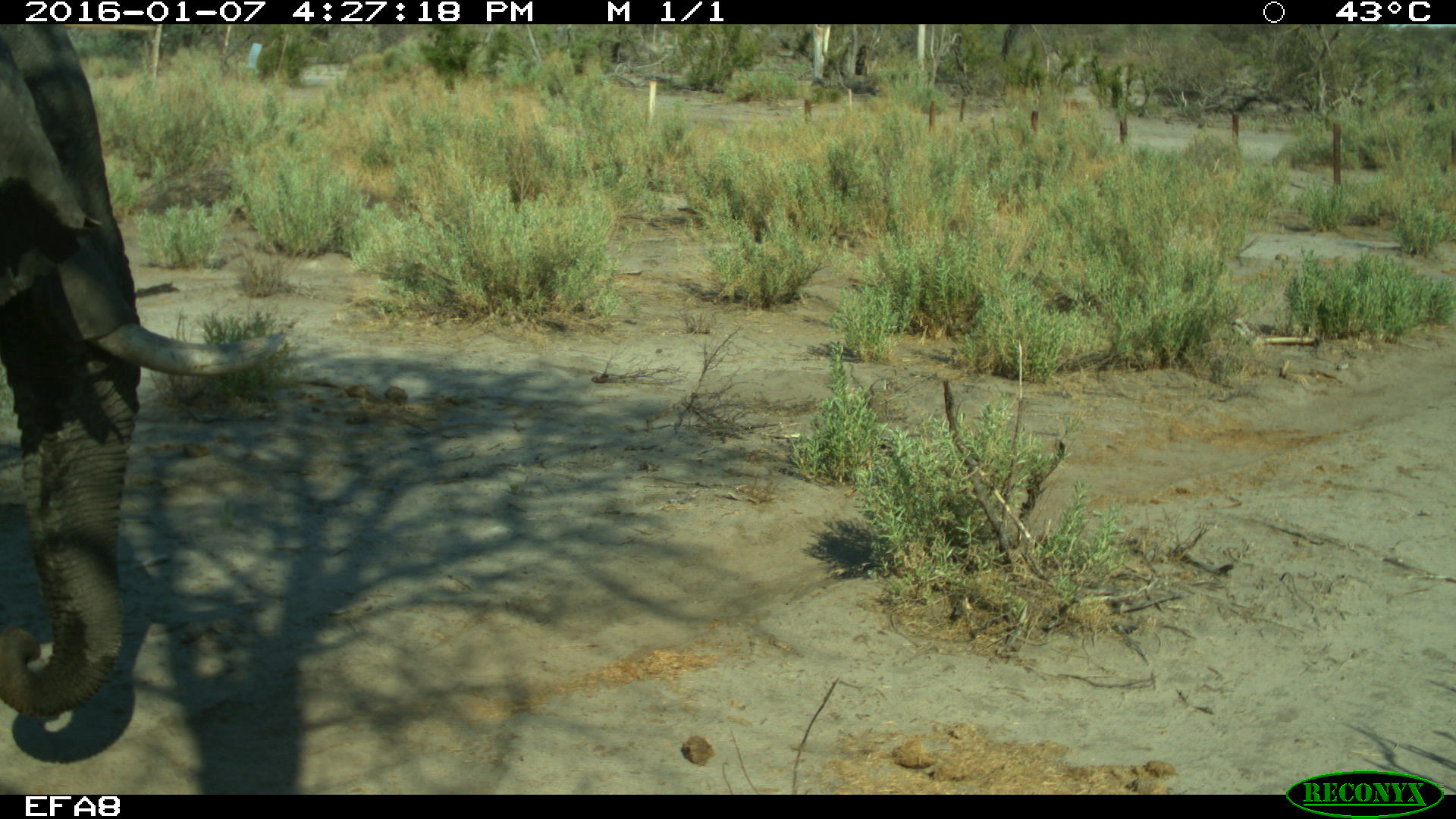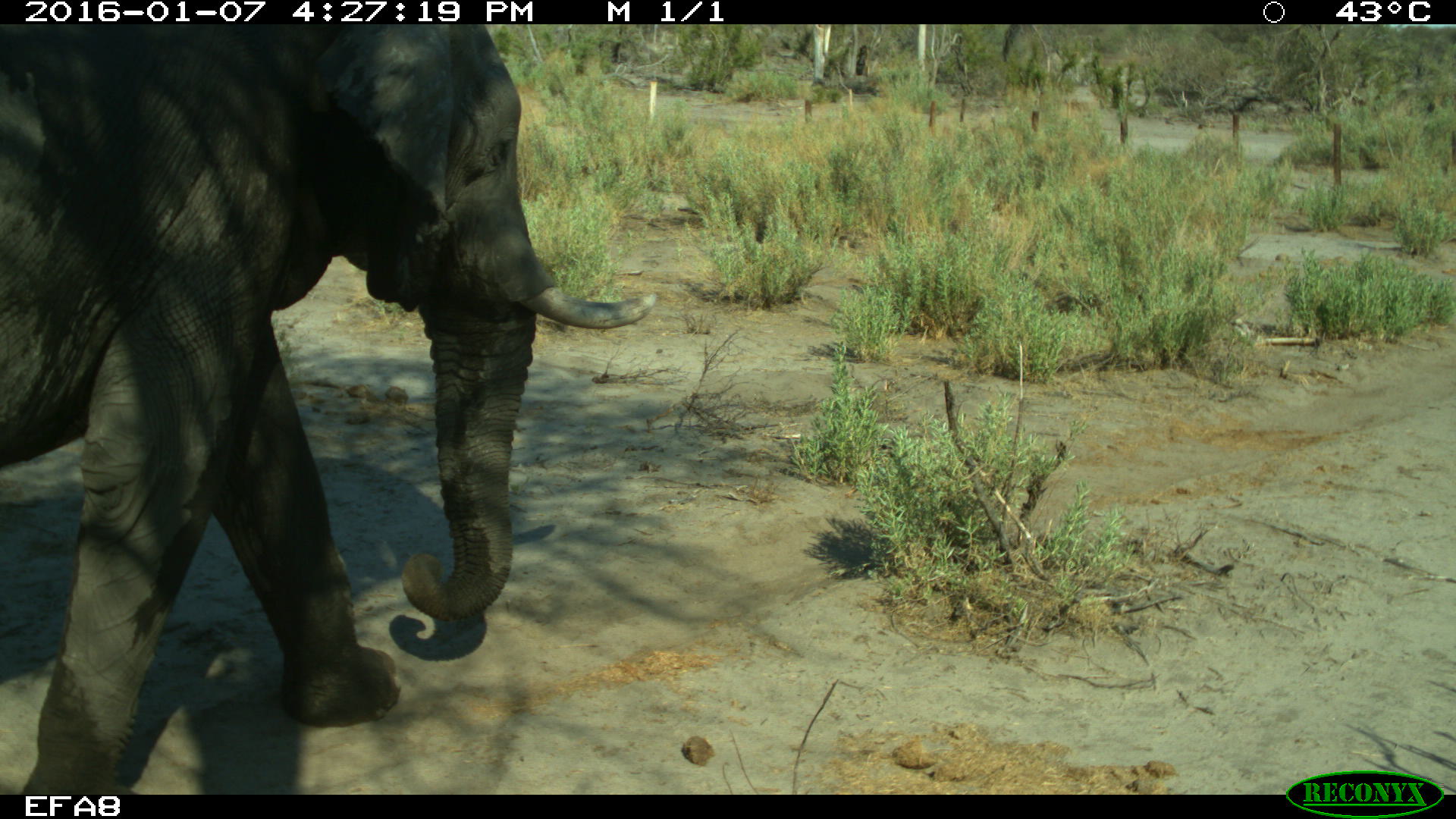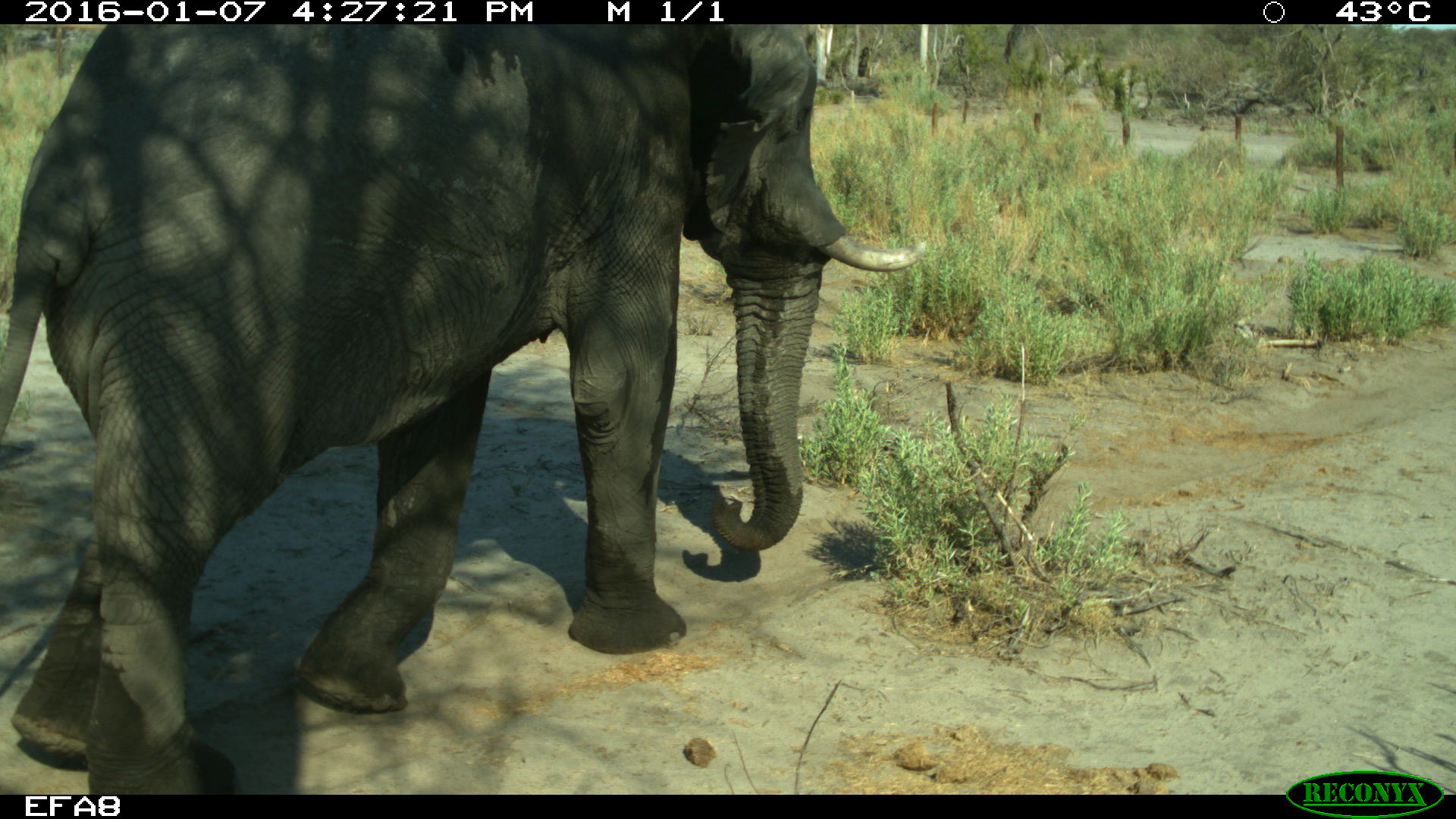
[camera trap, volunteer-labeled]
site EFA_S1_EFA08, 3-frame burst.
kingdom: Animalia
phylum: Chordata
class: Mammalia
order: Proboscidea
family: Elephantidae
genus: Loxodonta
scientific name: Loxodonta africana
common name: african bush elephant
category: elephant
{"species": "elephant (african bush elephant) (Loxodonta africana)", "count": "1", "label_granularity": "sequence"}